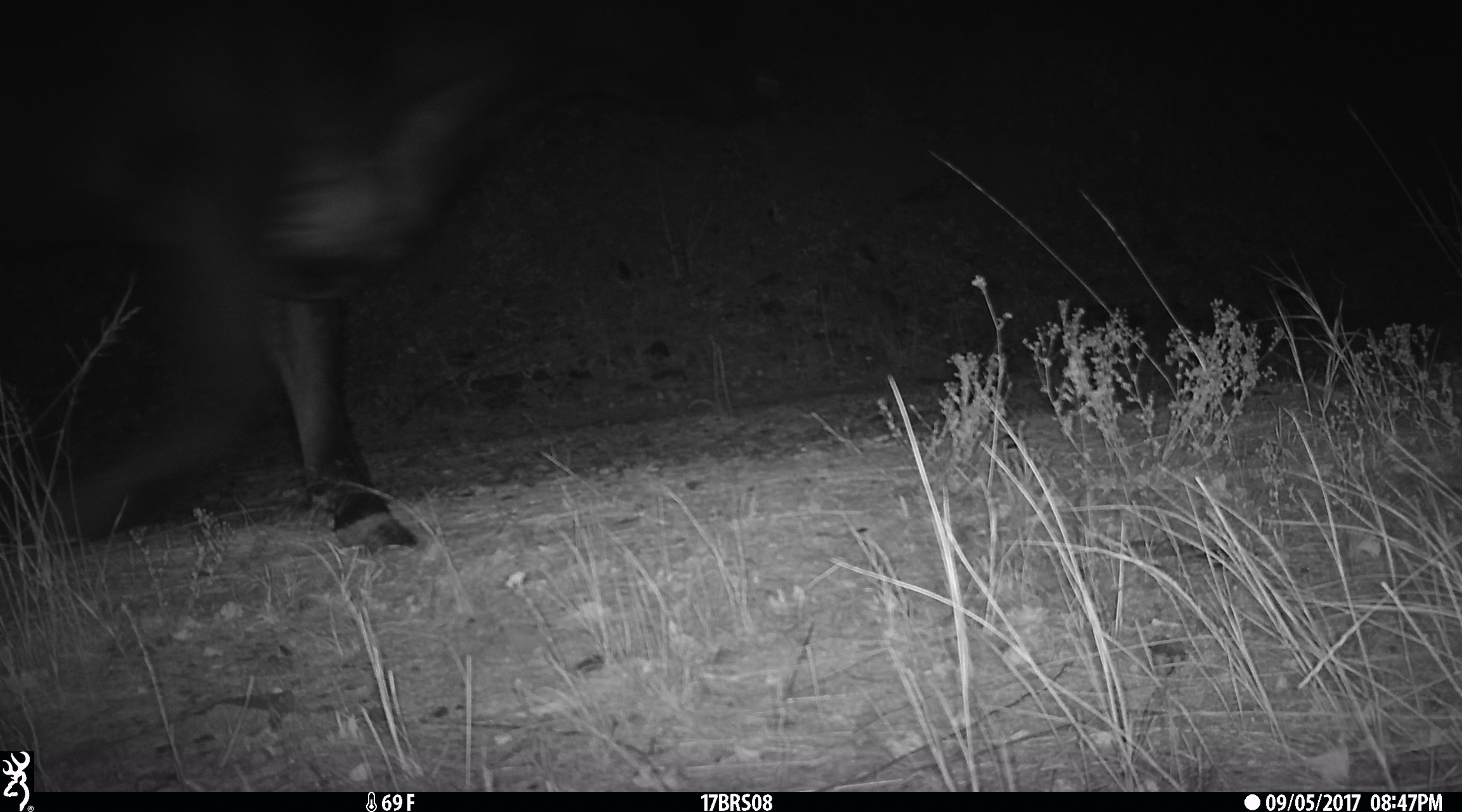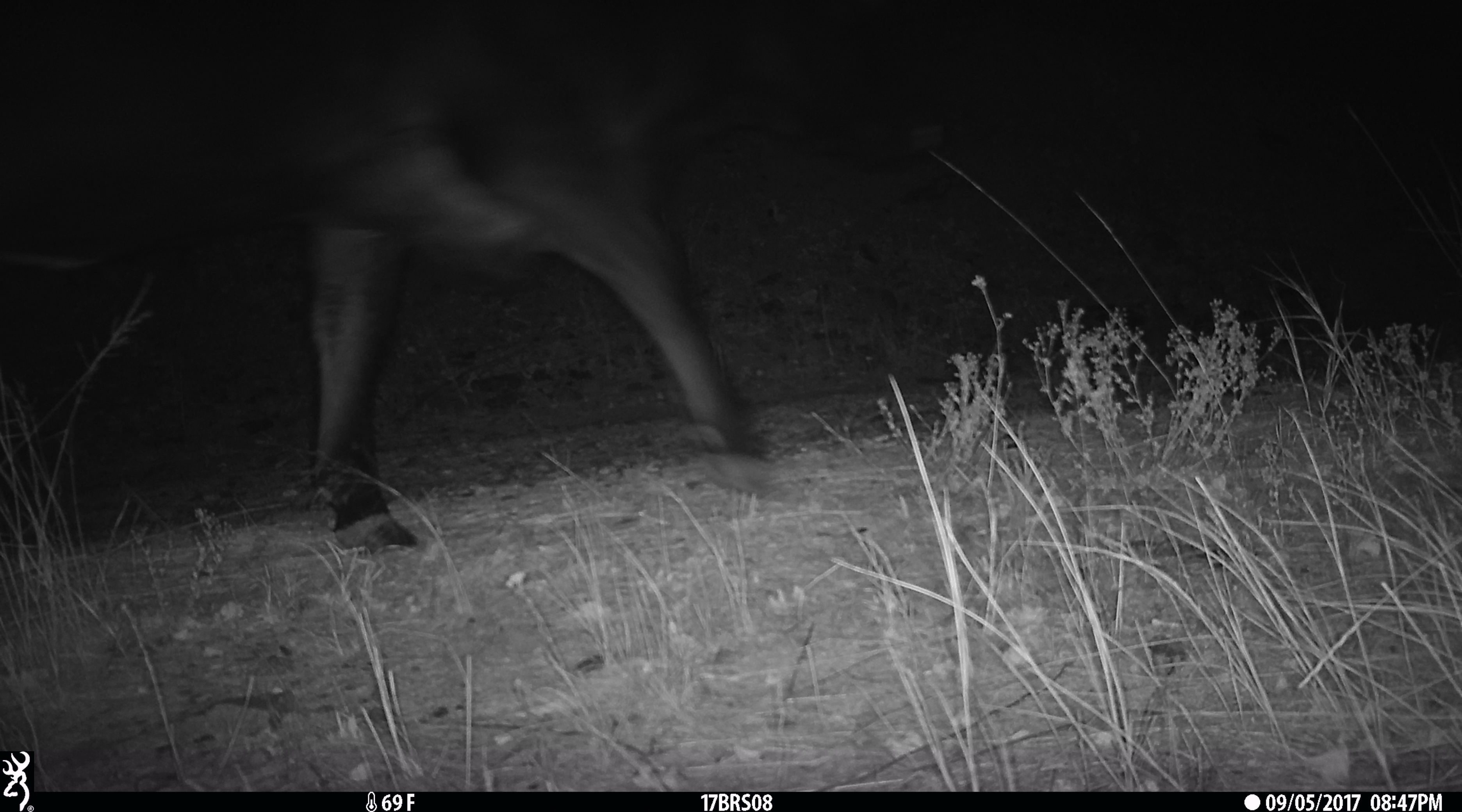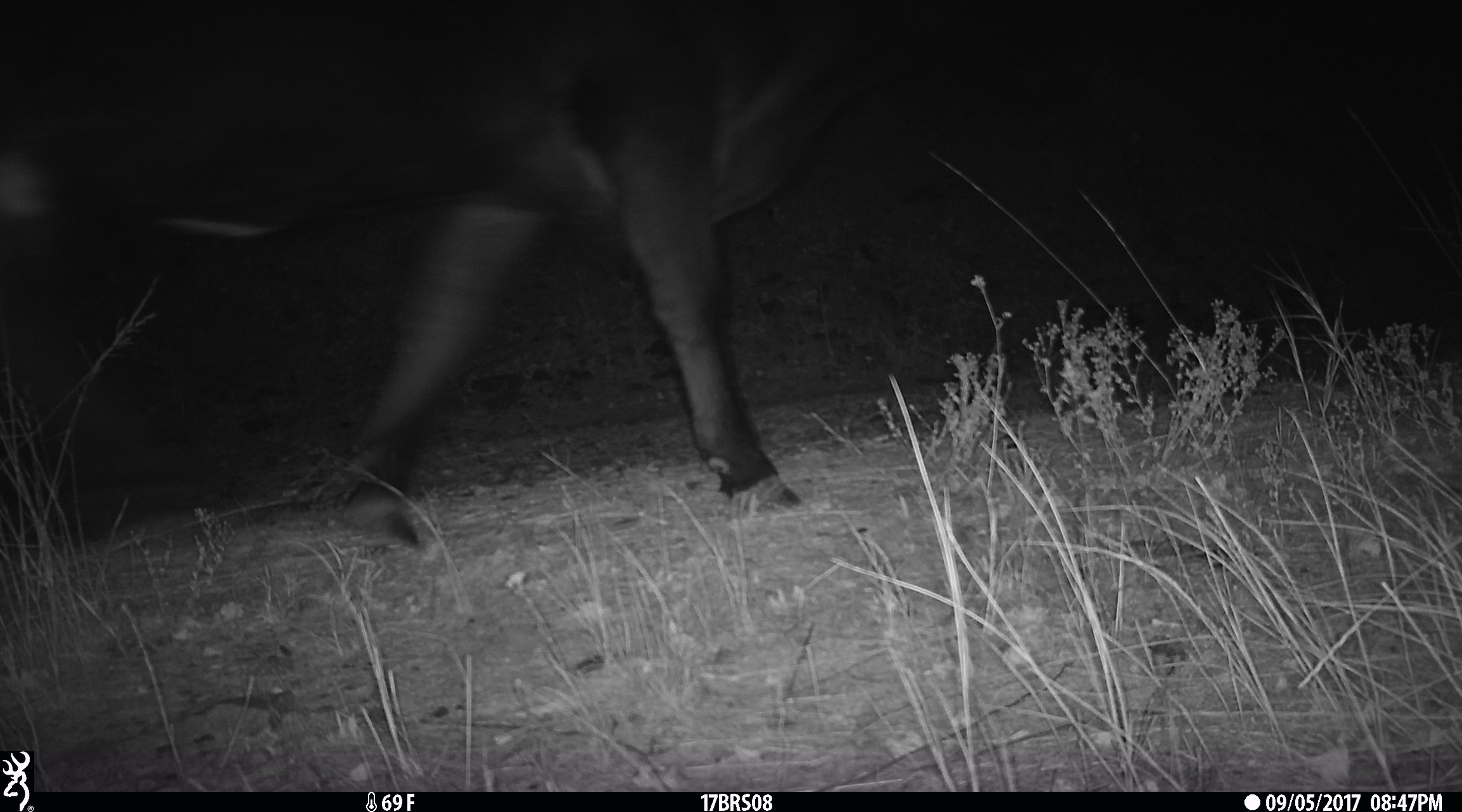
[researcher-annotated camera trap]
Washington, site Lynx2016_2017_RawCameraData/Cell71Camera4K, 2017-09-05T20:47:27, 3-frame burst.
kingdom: Animalia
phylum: Chordata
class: Mammalia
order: Artiodactyla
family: Bovidae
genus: Bos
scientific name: Bos taurus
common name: domestic cattle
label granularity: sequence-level